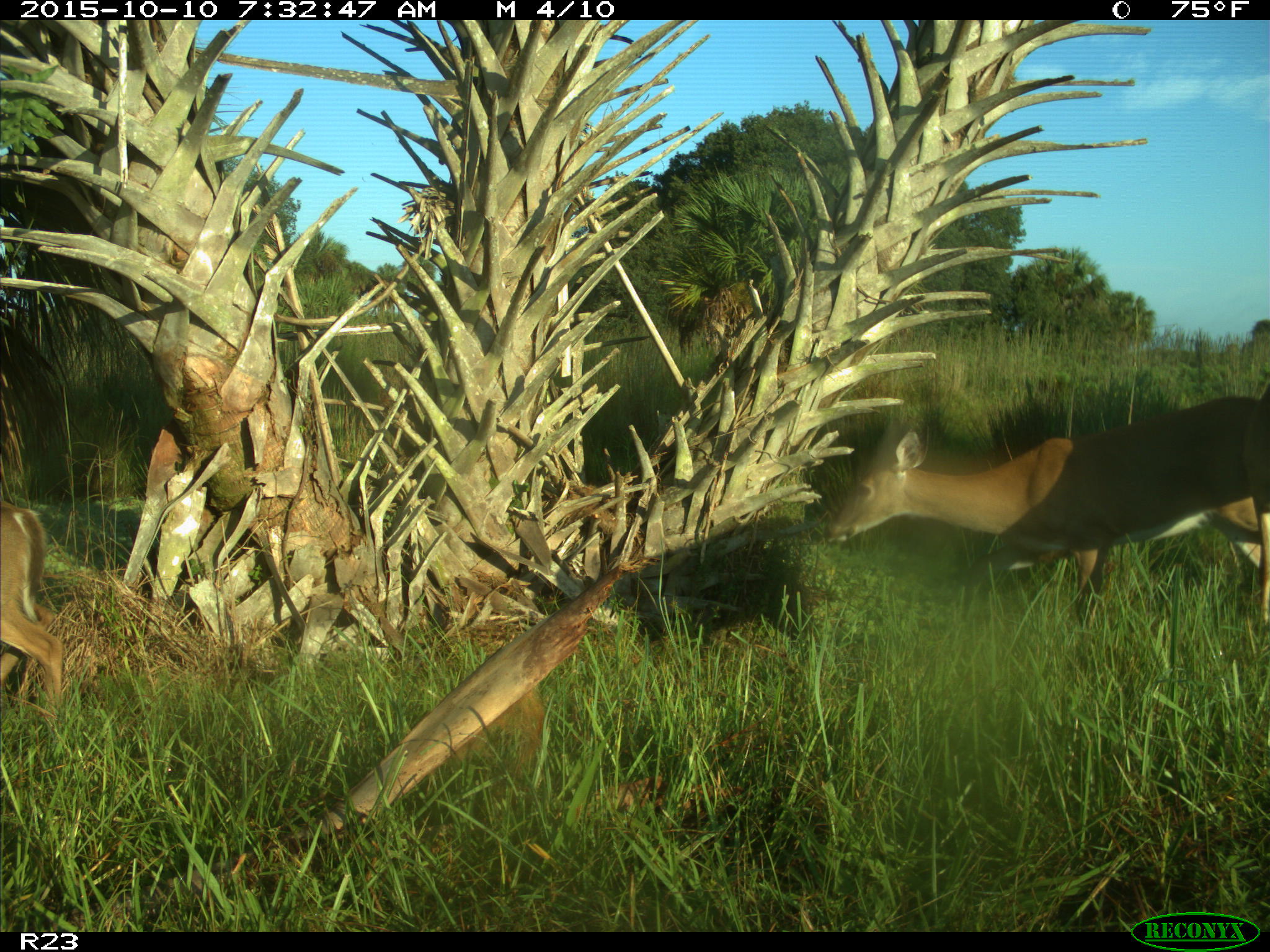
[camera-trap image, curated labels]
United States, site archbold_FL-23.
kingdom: Animalia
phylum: Chordata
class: Mammalia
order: Artiodactyla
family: Cervidae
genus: Odocoileus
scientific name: Odocoileus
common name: deer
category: unidentified deer